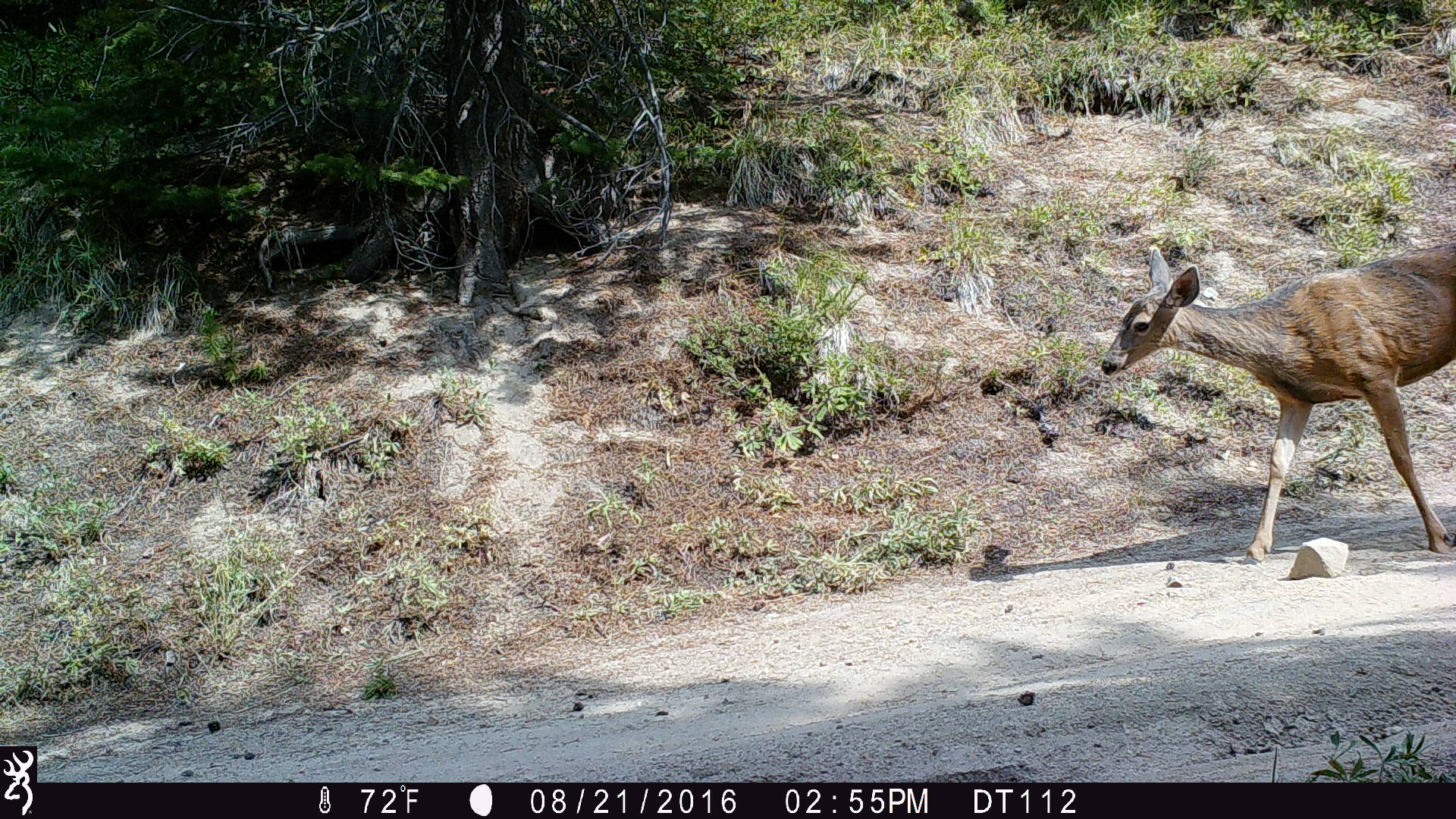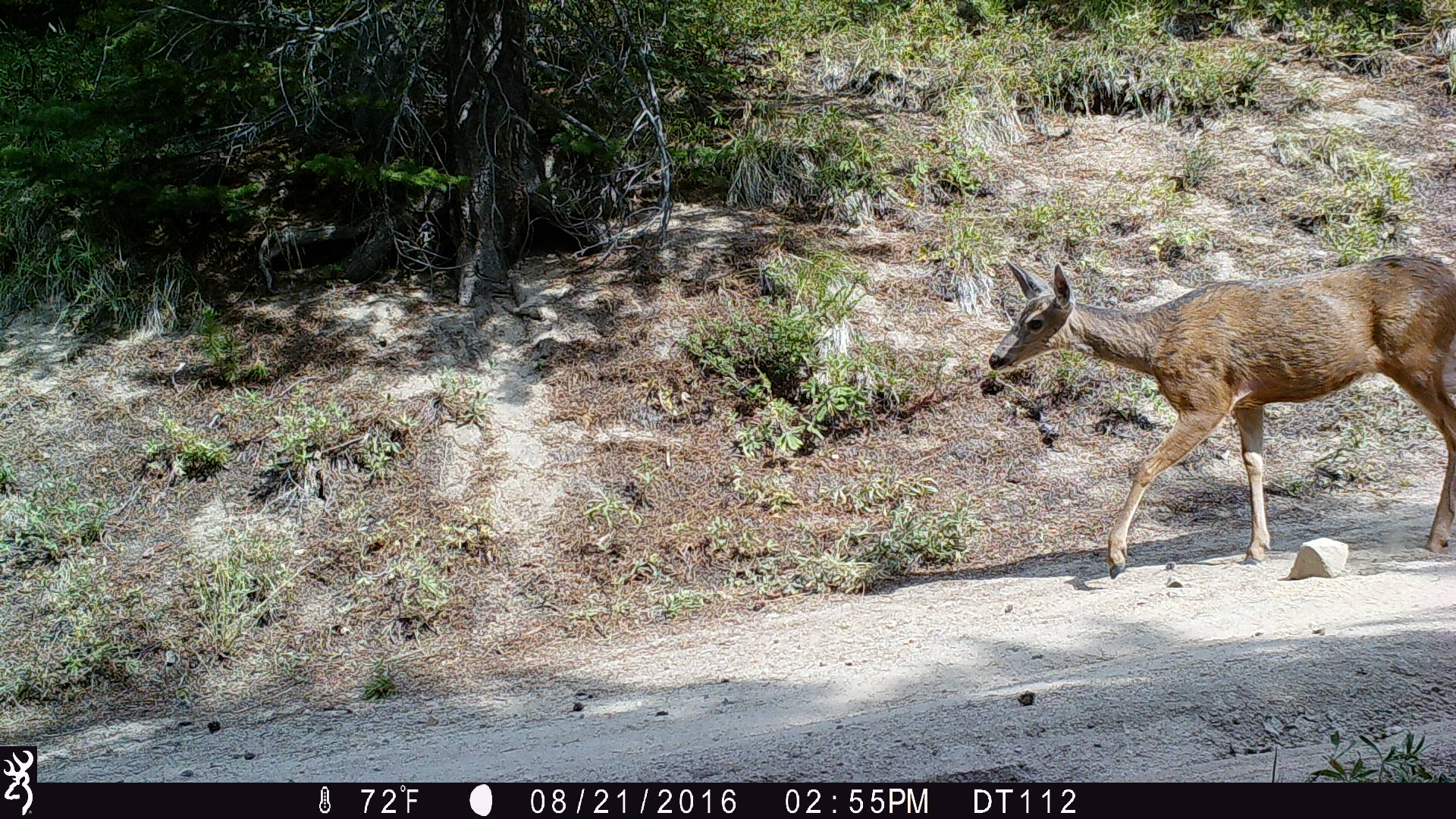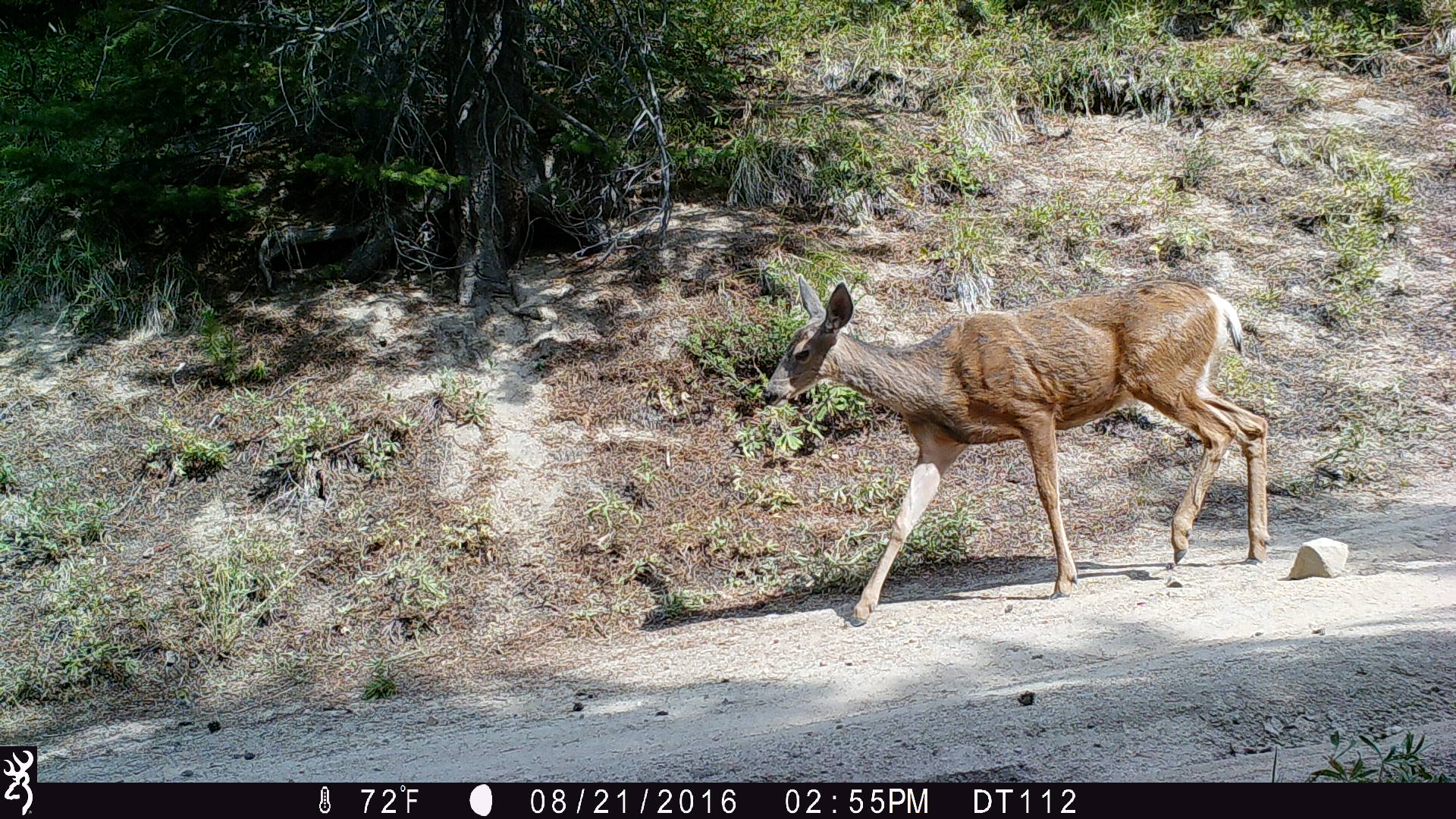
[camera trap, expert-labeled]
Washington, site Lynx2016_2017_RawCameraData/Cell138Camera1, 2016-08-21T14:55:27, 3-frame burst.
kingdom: Animalia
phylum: Chordata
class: Mammalia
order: Artiodactyla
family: Cervidae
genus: Odocoileus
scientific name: Odocoileus hemionus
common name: mule deer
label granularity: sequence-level